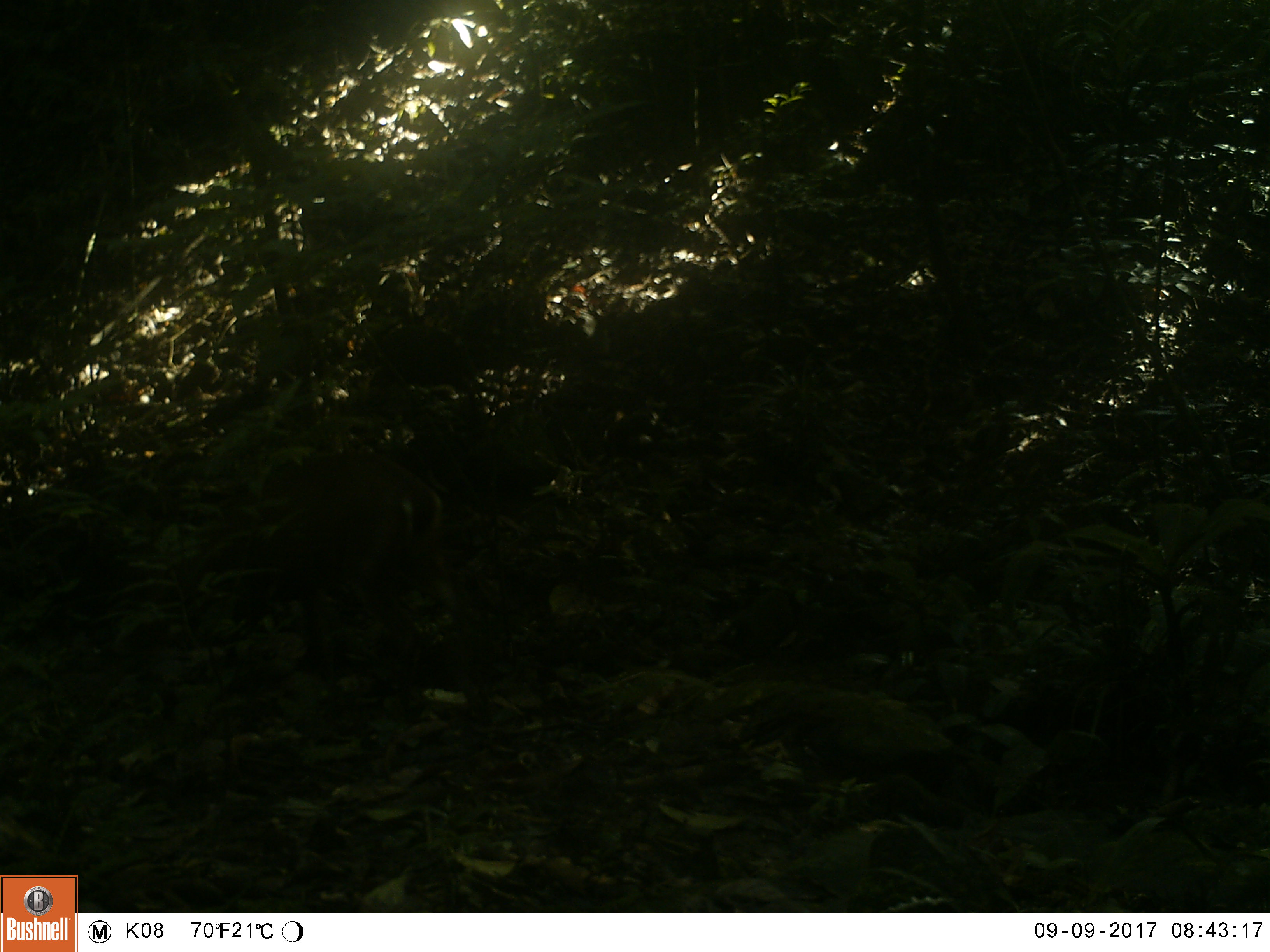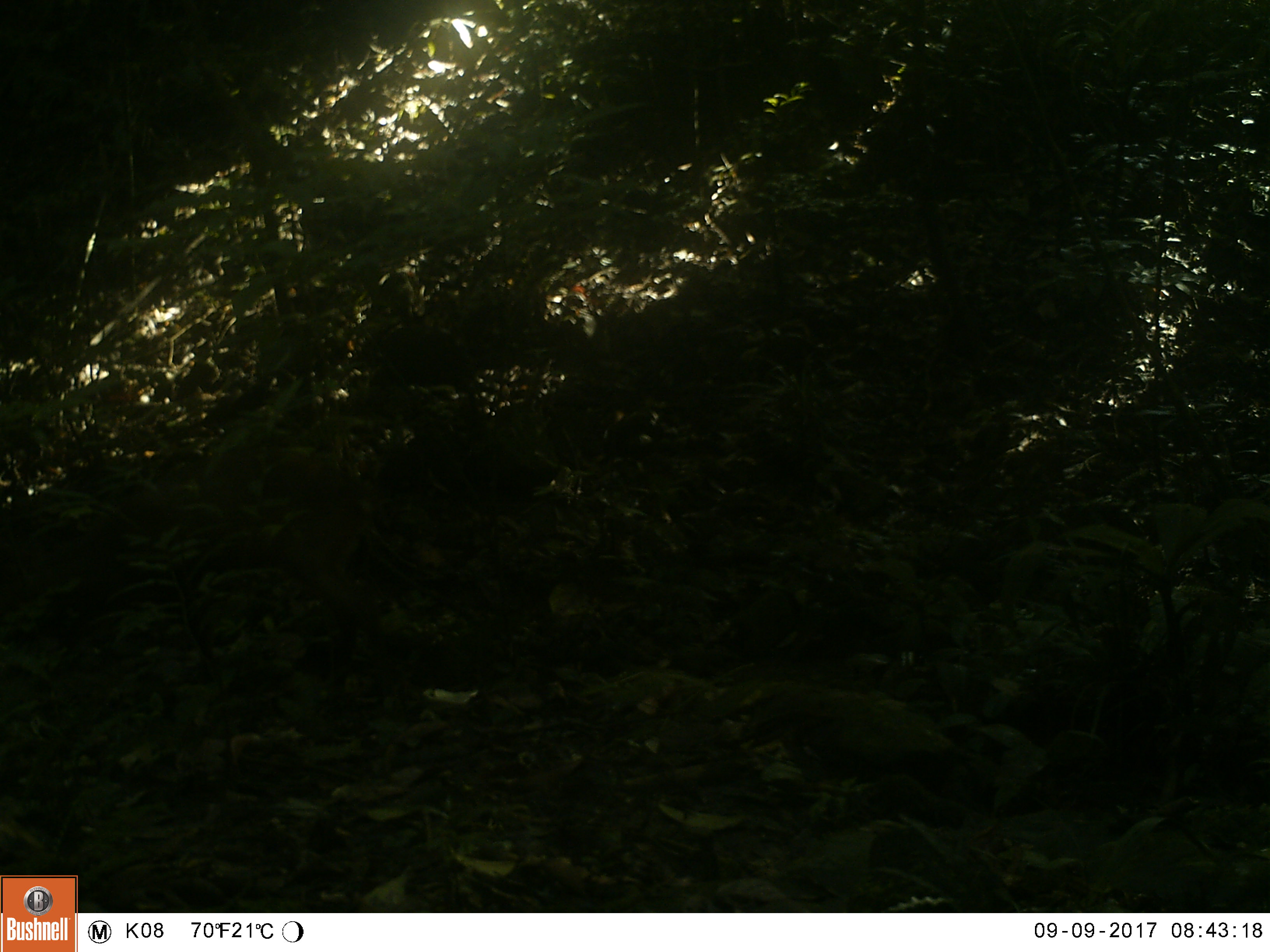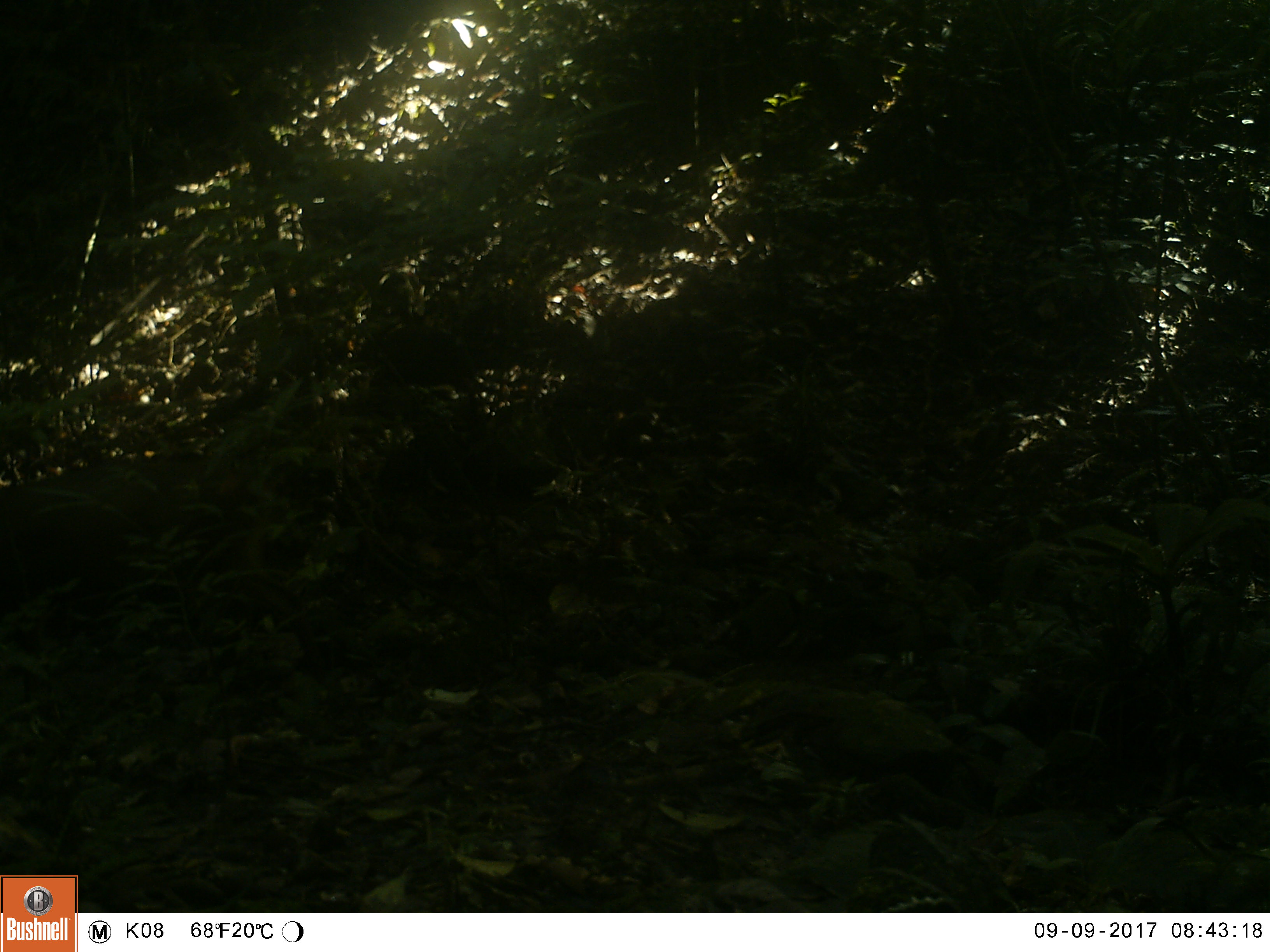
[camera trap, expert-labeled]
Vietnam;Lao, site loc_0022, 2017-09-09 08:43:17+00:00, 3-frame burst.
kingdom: Animalia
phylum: Chordata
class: Mammalia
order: Artiodactyla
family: Cervidae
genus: Muntiacus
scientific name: Muntiacus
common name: muntjacs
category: unidentified muntjac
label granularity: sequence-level